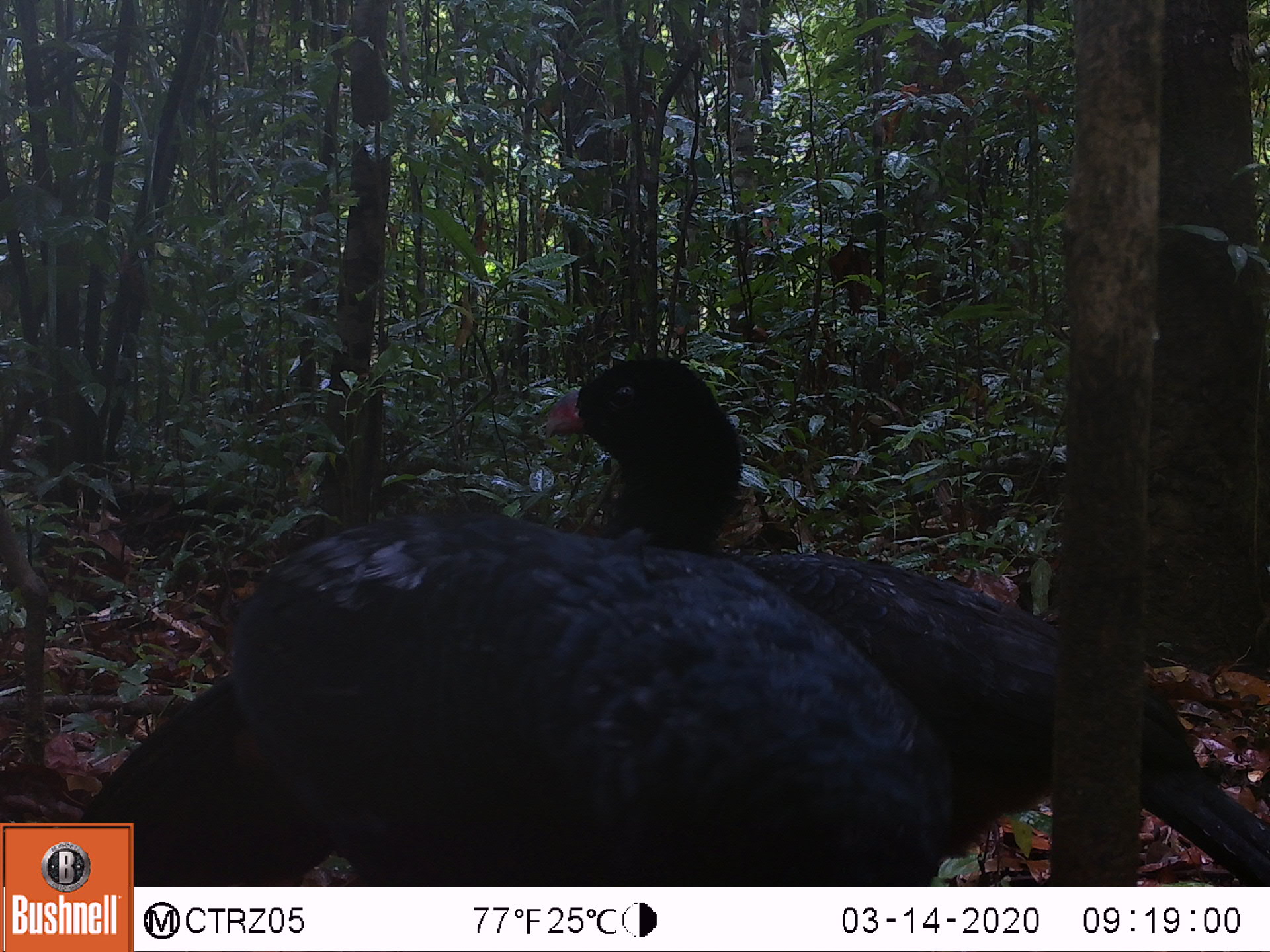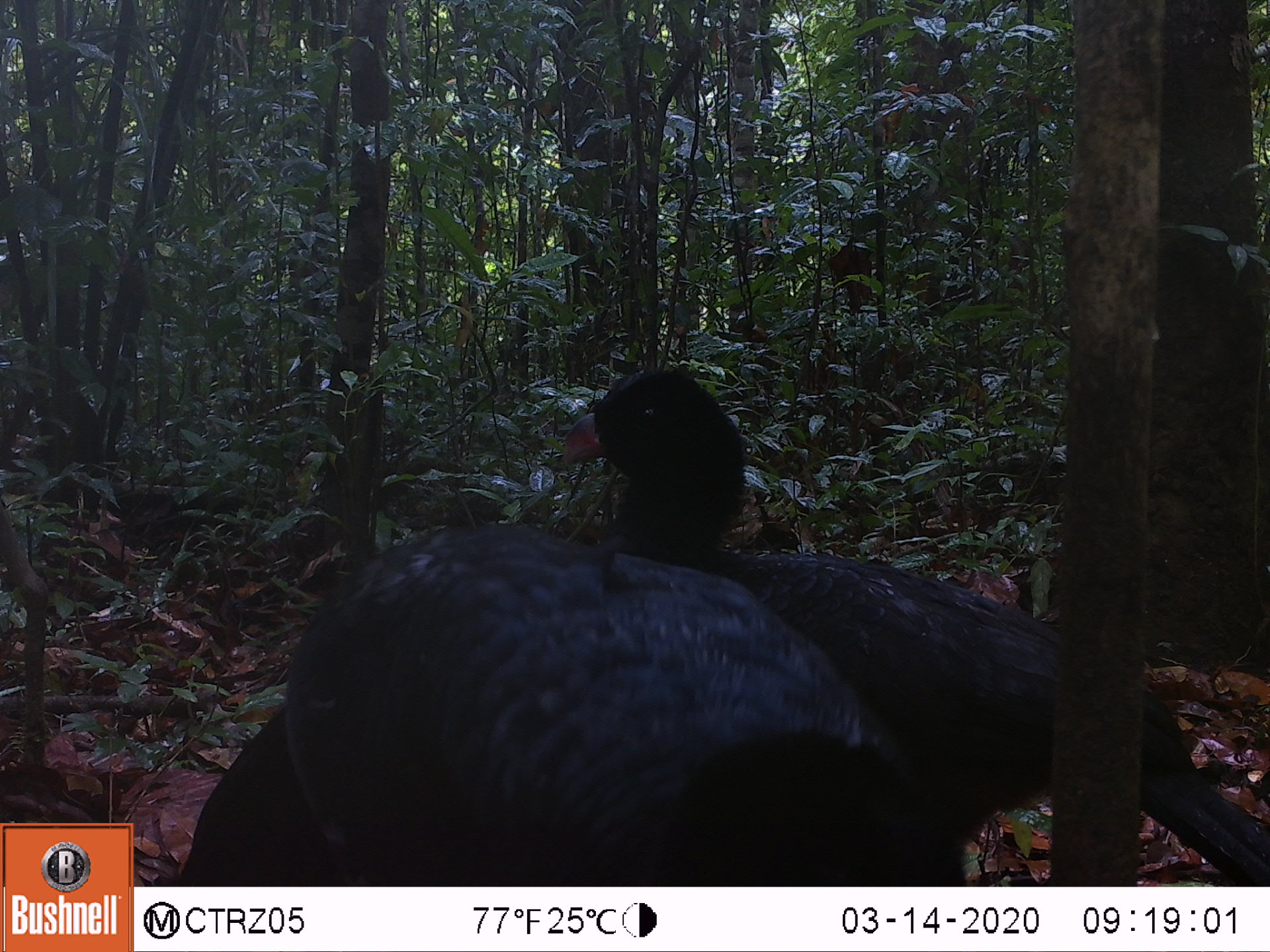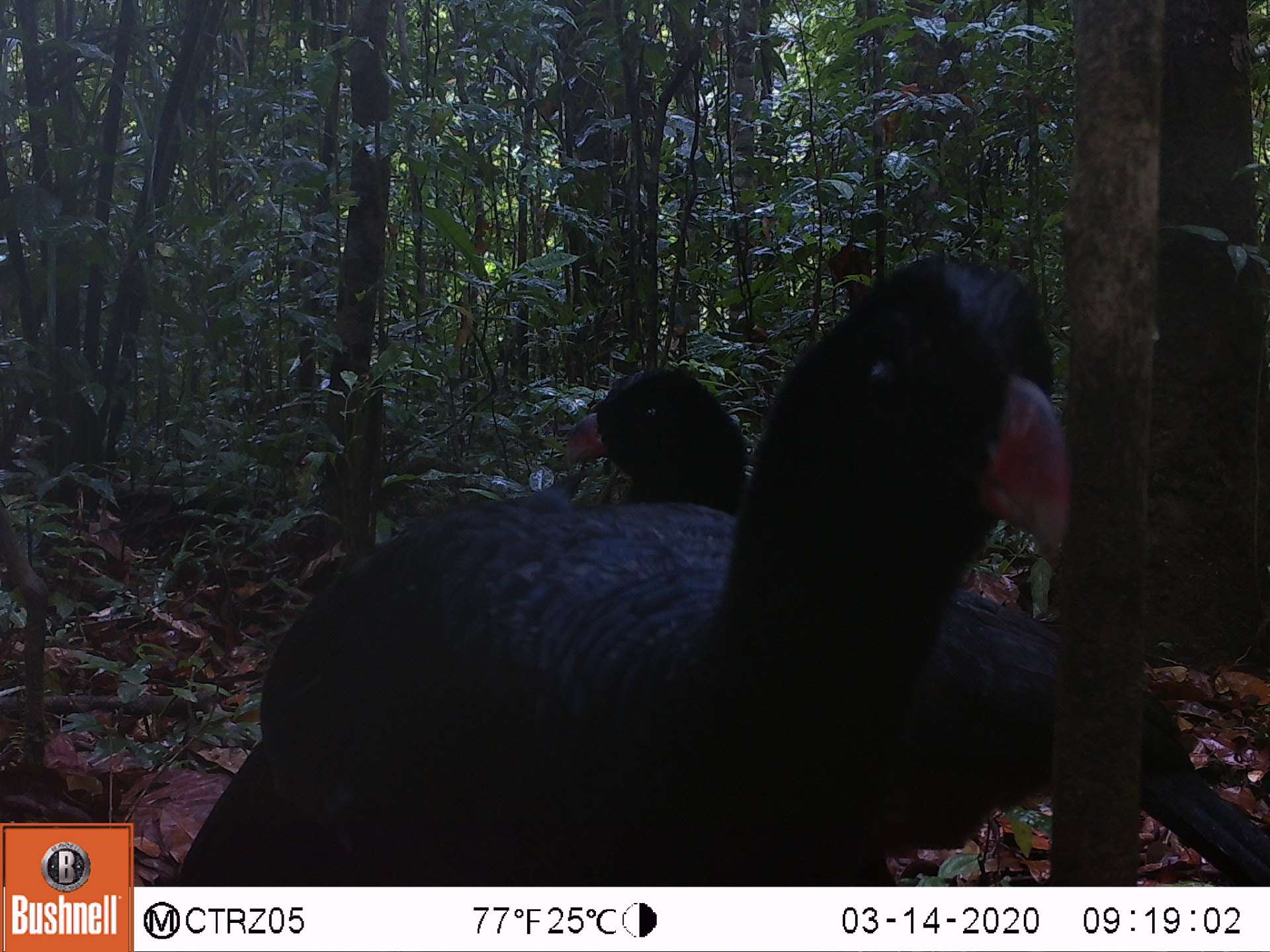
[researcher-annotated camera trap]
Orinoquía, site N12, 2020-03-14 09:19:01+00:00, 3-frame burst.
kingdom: Animalia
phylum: Chordata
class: Aves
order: Galliformes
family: Cracidae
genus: Mitu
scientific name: Mitu salvini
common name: salvin's currasow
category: salvins curassow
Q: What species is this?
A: Salvins curassow (salvin's currasow) (Mitu salvini).